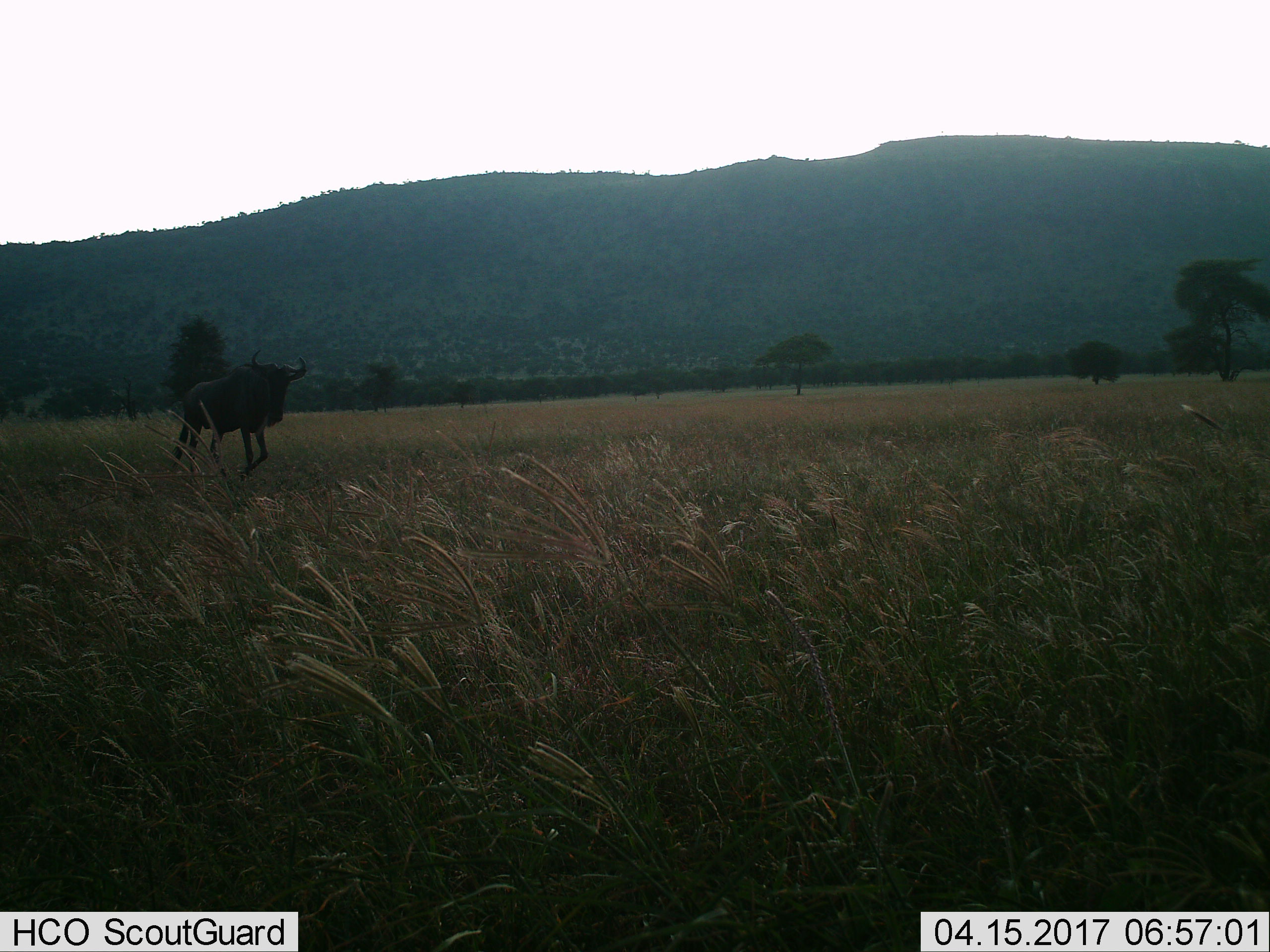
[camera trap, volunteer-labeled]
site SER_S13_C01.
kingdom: Animalia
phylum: Chordata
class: Mammalia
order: Artiodactyla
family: Bovidae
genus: Connochaetes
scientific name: Connochaetes taurinus taurinus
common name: blue wildebeest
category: wildebeestblue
Wildebeestblue (blue wildebeest) (Connochaetes taurinus taurinus), count 1. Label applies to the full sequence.